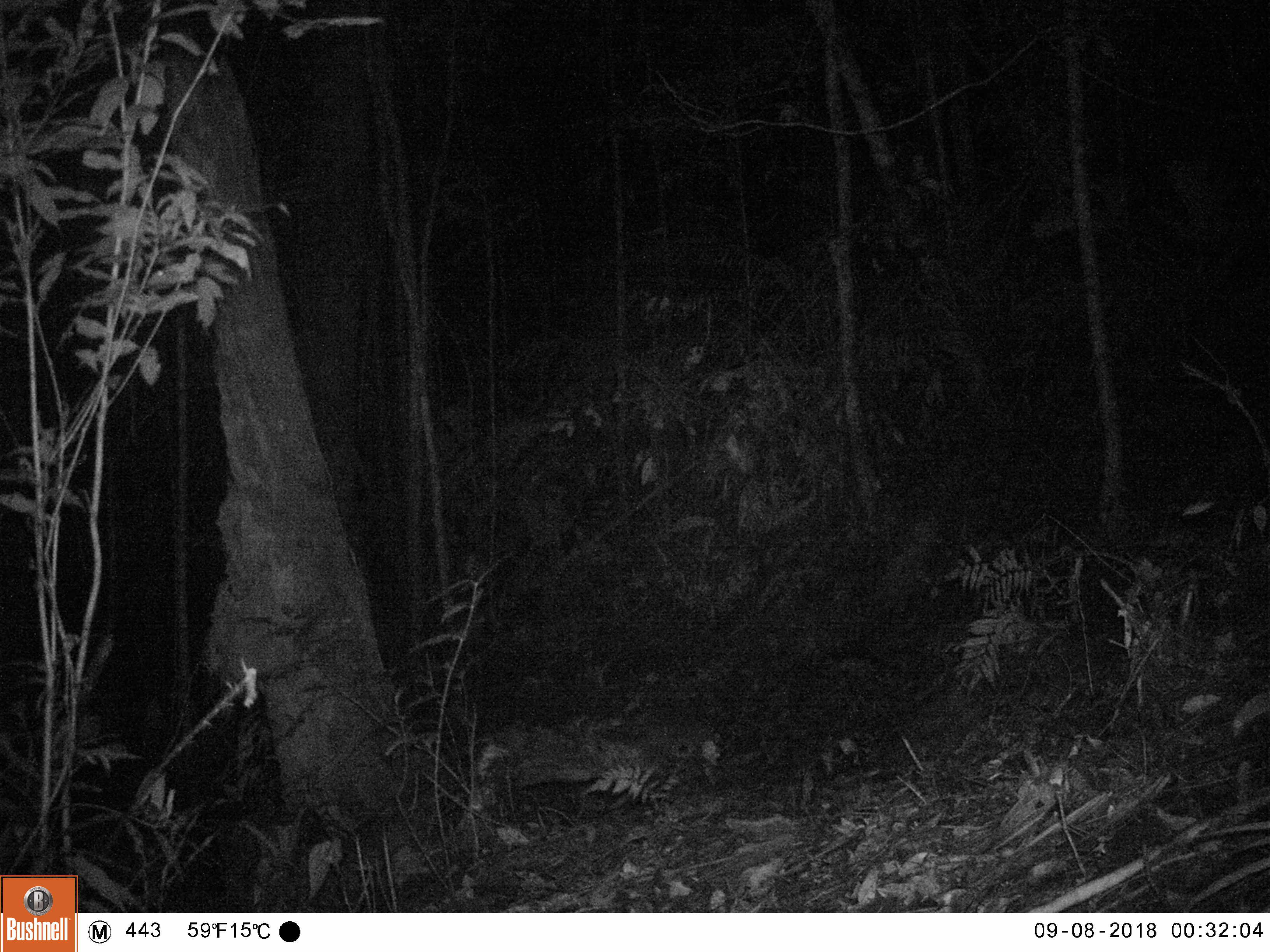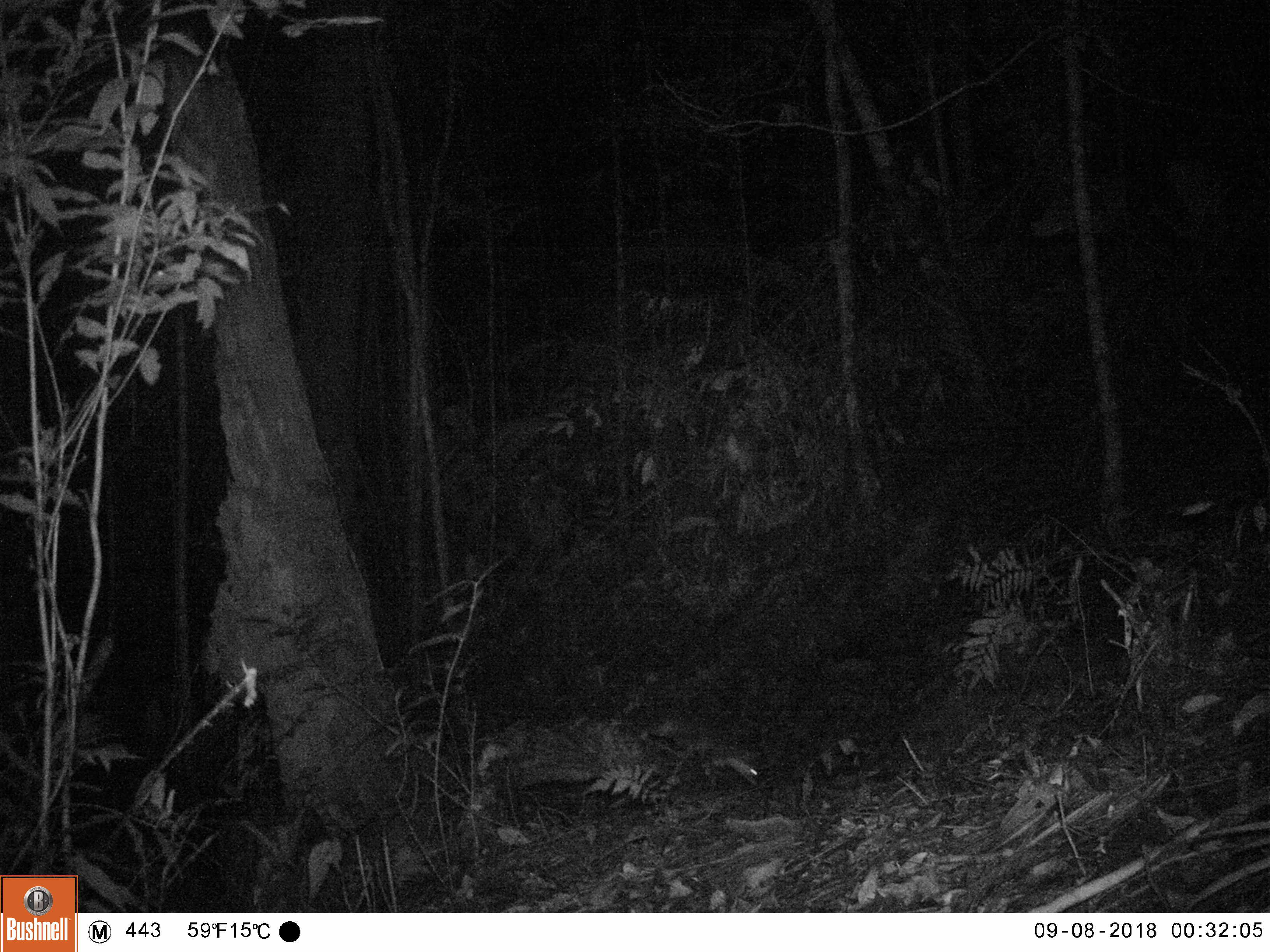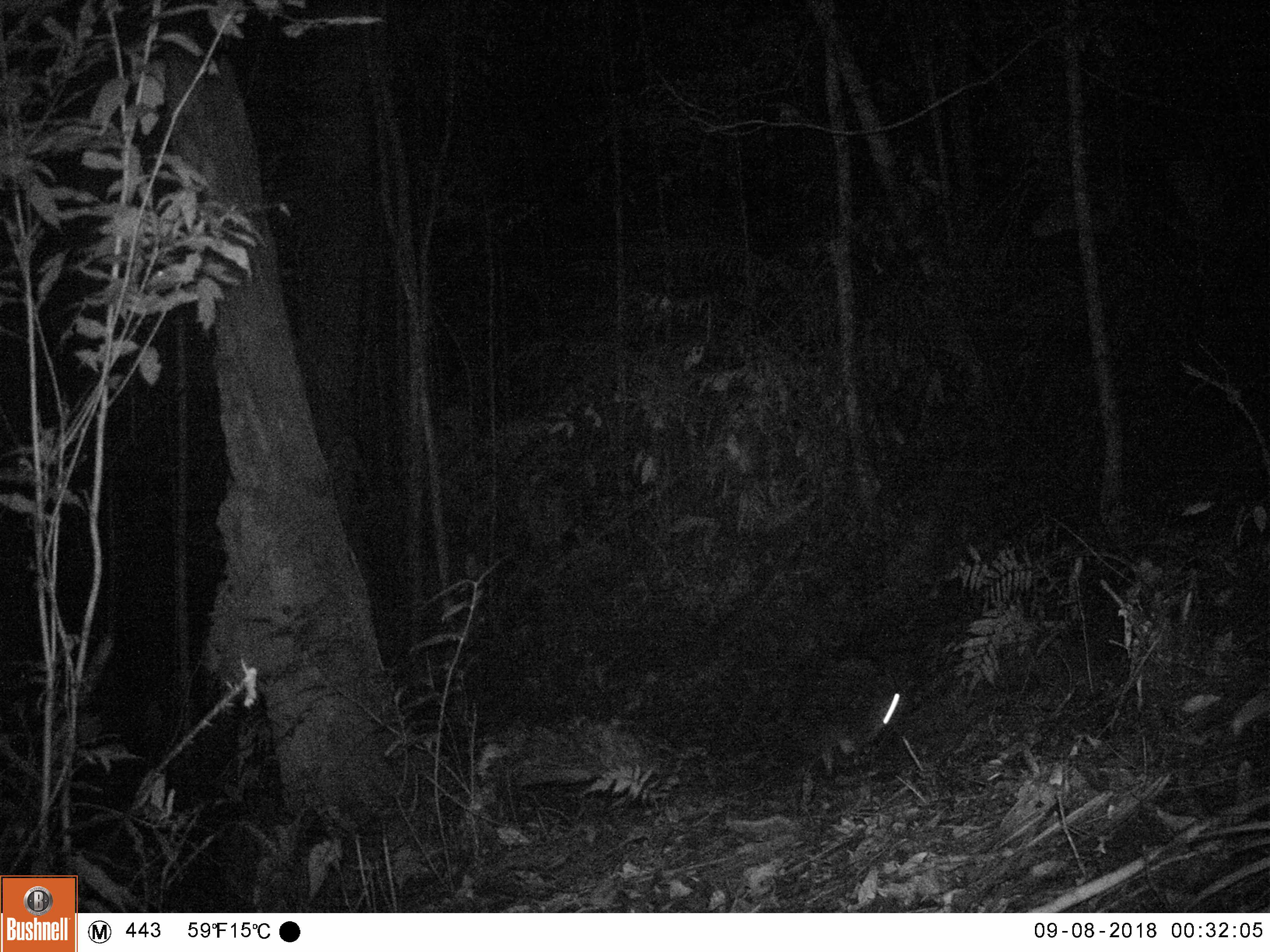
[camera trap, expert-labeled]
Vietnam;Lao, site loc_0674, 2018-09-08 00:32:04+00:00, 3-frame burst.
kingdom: Animalia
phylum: Chordata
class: Mammalia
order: Carnivora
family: Mustelidae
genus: Melogale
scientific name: Melogale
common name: ferret badger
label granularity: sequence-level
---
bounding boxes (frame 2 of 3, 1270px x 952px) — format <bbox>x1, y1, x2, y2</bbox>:
ferret badger: <bbox>639, 715, 758, 782</bbox>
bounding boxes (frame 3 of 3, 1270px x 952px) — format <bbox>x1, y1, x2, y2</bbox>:
ferret badger: <bbox>802, 693, 901, 775</bbox>